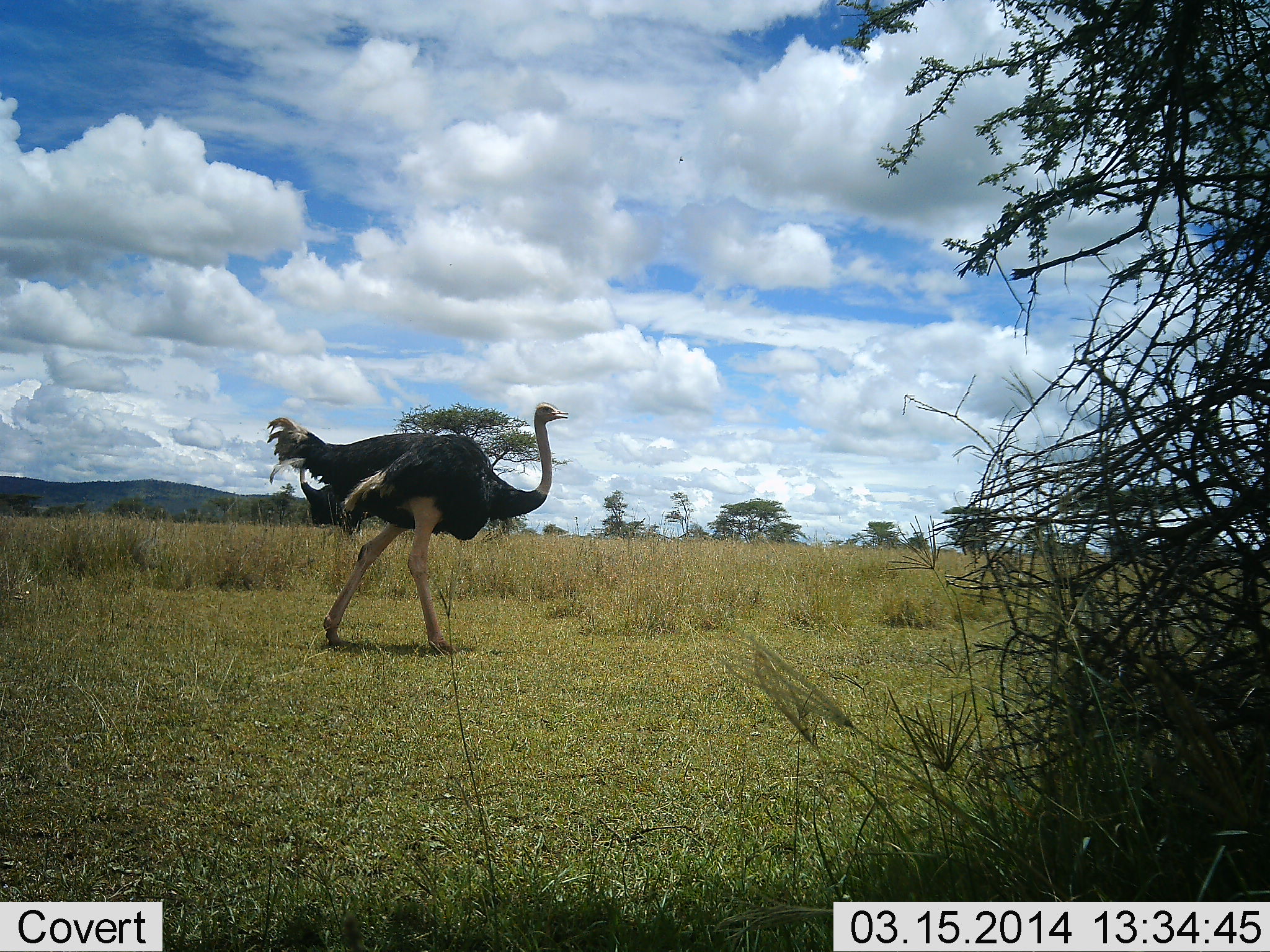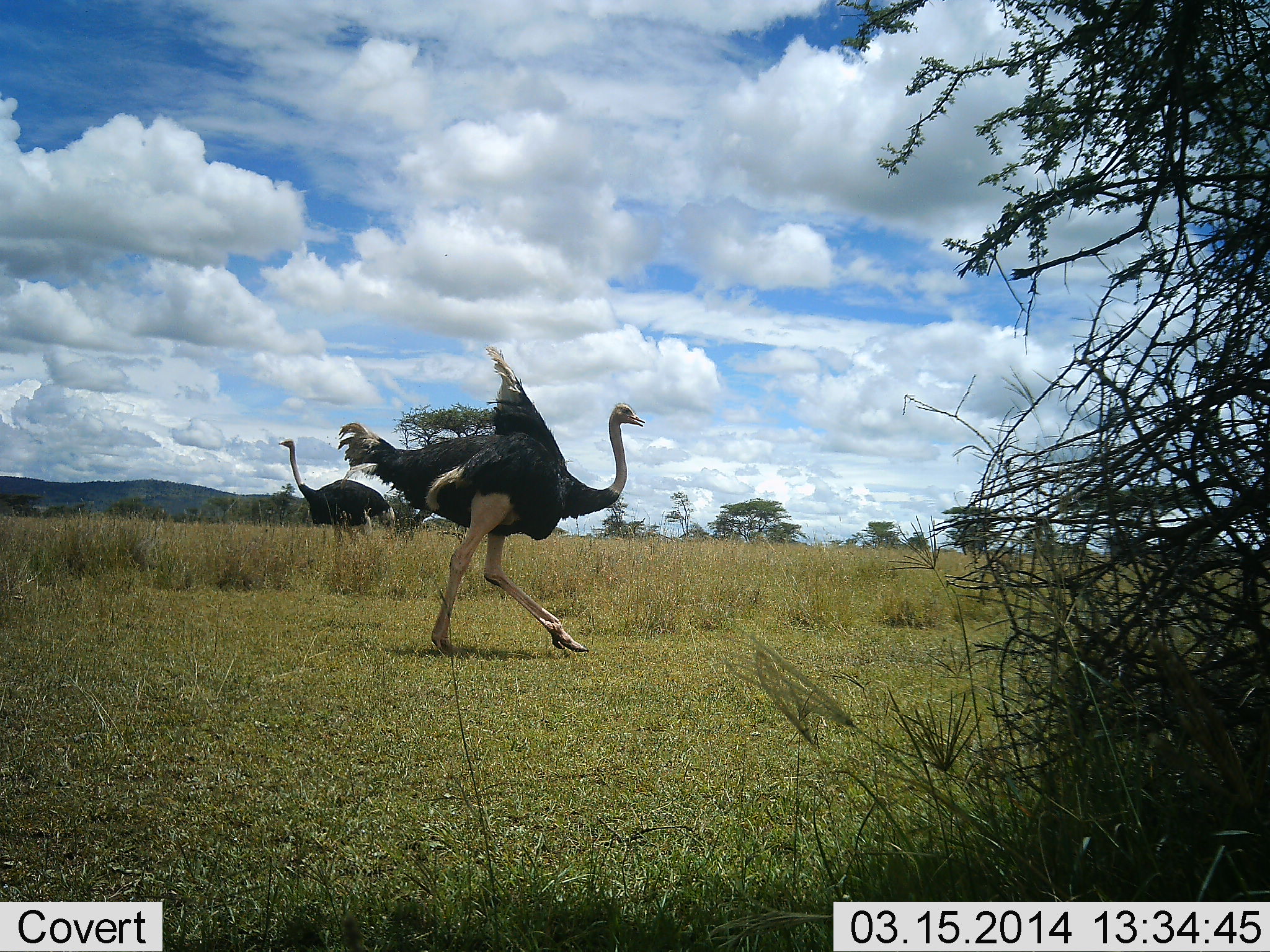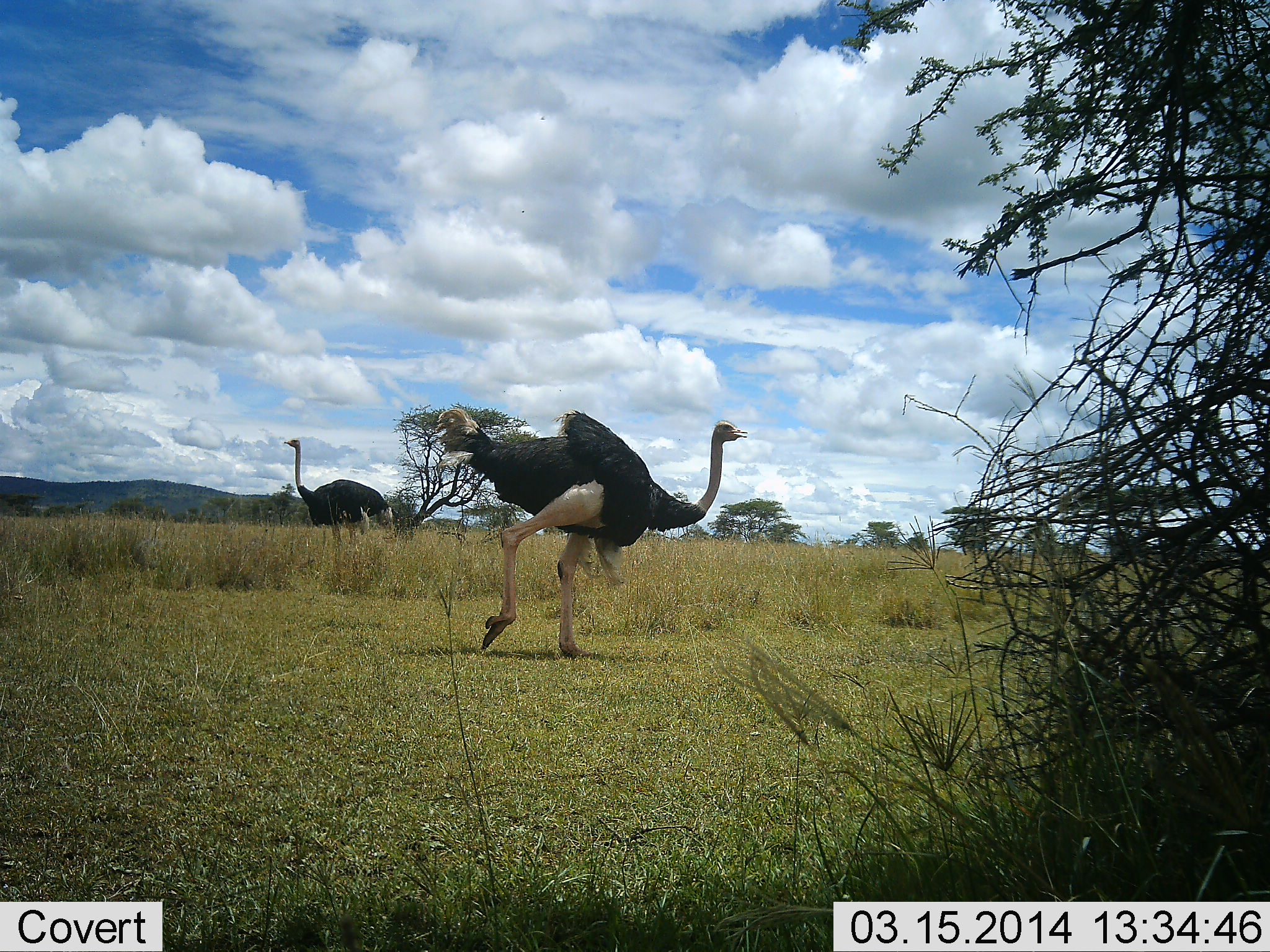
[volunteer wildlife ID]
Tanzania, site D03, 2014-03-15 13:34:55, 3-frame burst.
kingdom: Animalia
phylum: Chordata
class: Aves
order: Struthioniformes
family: Struthionidae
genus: Struthio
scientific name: Struthio camelus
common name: ostrich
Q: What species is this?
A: Ostrich (Struthio camelus).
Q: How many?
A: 2.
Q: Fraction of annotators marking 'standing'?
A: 57%.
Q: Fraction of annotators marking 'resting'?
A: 0%.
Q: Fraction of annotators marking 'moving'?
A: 96%.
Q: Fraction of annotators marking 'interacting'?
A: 4%.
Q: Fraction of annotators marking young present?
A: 0%.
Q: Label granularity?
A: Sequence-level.